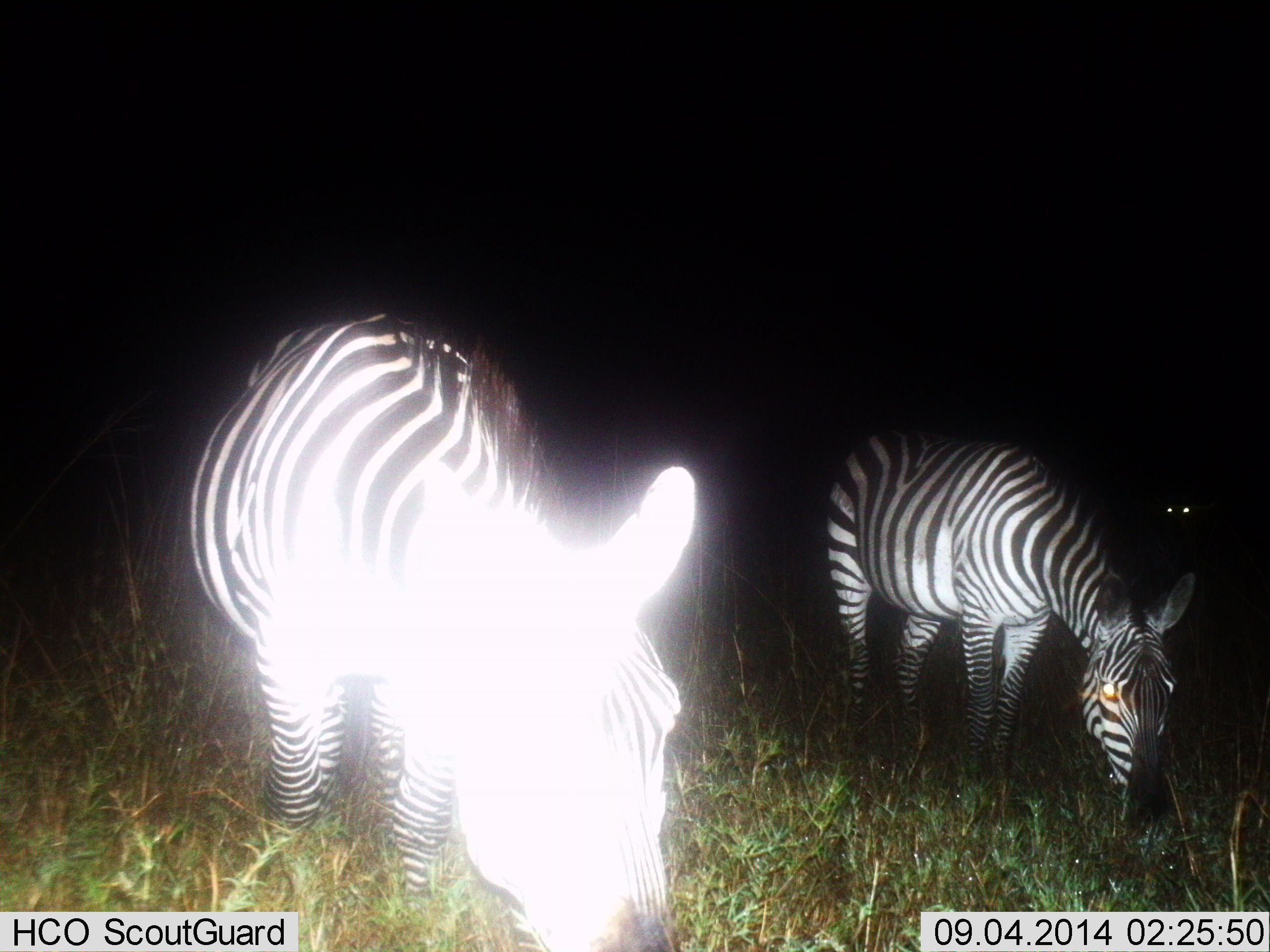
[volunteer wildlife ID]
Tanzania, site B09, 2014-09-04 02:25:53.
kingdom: Animalia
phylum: Chordata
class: Mammalia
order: Perissodactyla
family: Equidae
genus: Equus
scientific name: Equus quagga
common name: plains zebra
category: zebra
Zebra (plains zebra) (Equus quagga), count 3. Behavior (volunteer vote fractions): standing 40%, resting 0%, moving 20%, interacting 0%. Young present (vote fraction): 0%. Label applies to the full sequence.